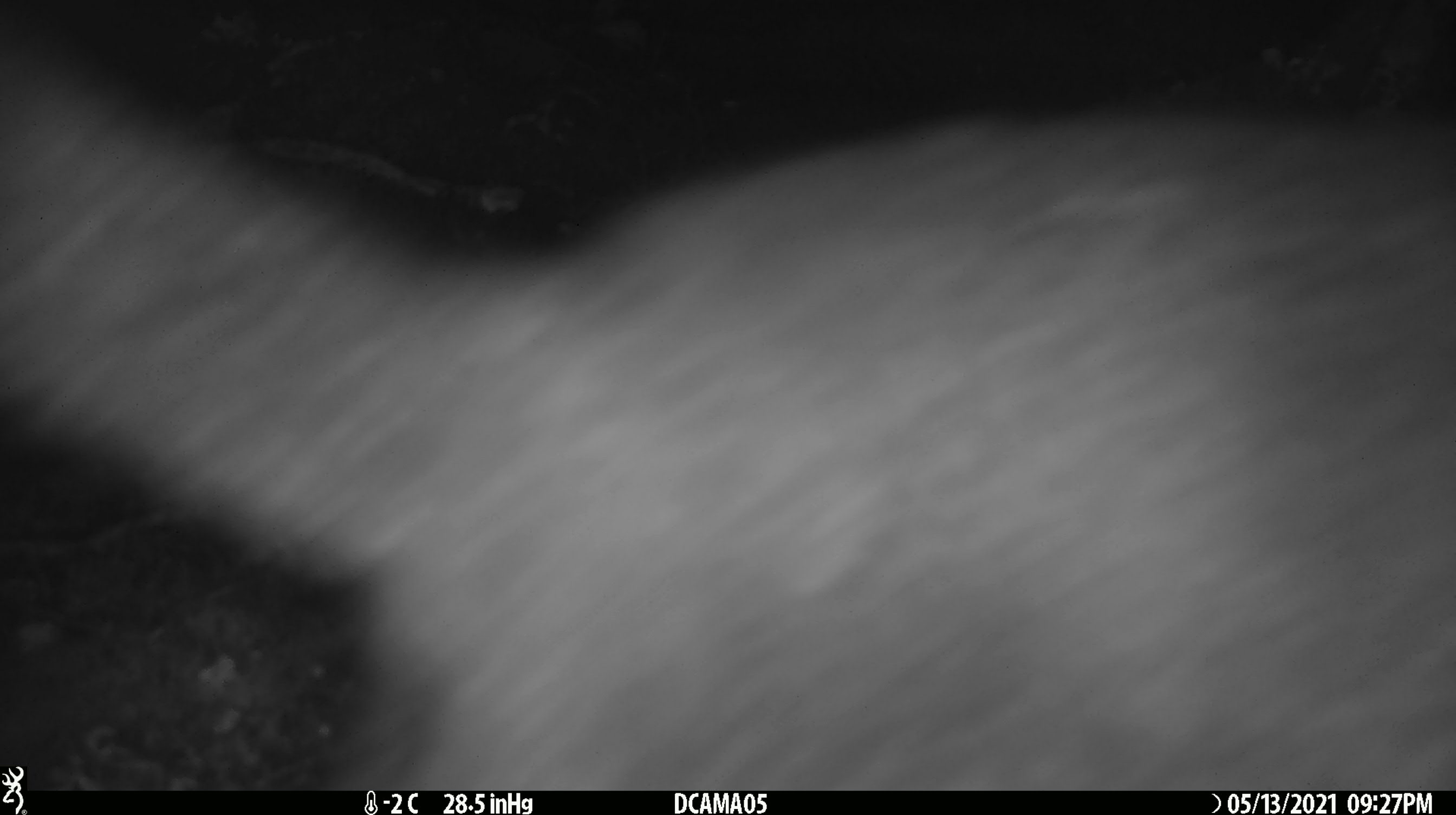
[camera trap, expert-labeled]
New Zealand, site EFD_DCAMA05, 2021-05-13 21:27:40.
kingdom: Animalia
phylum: Chordata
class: Mammalia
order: Diprotodontia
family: Phalangeridae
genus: Trichosurus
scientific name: Trichosurus vulpecula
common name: common brushtail possum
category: possum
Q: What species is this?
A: Possum (common brushtail possum) (Trichosurus vulpecula).